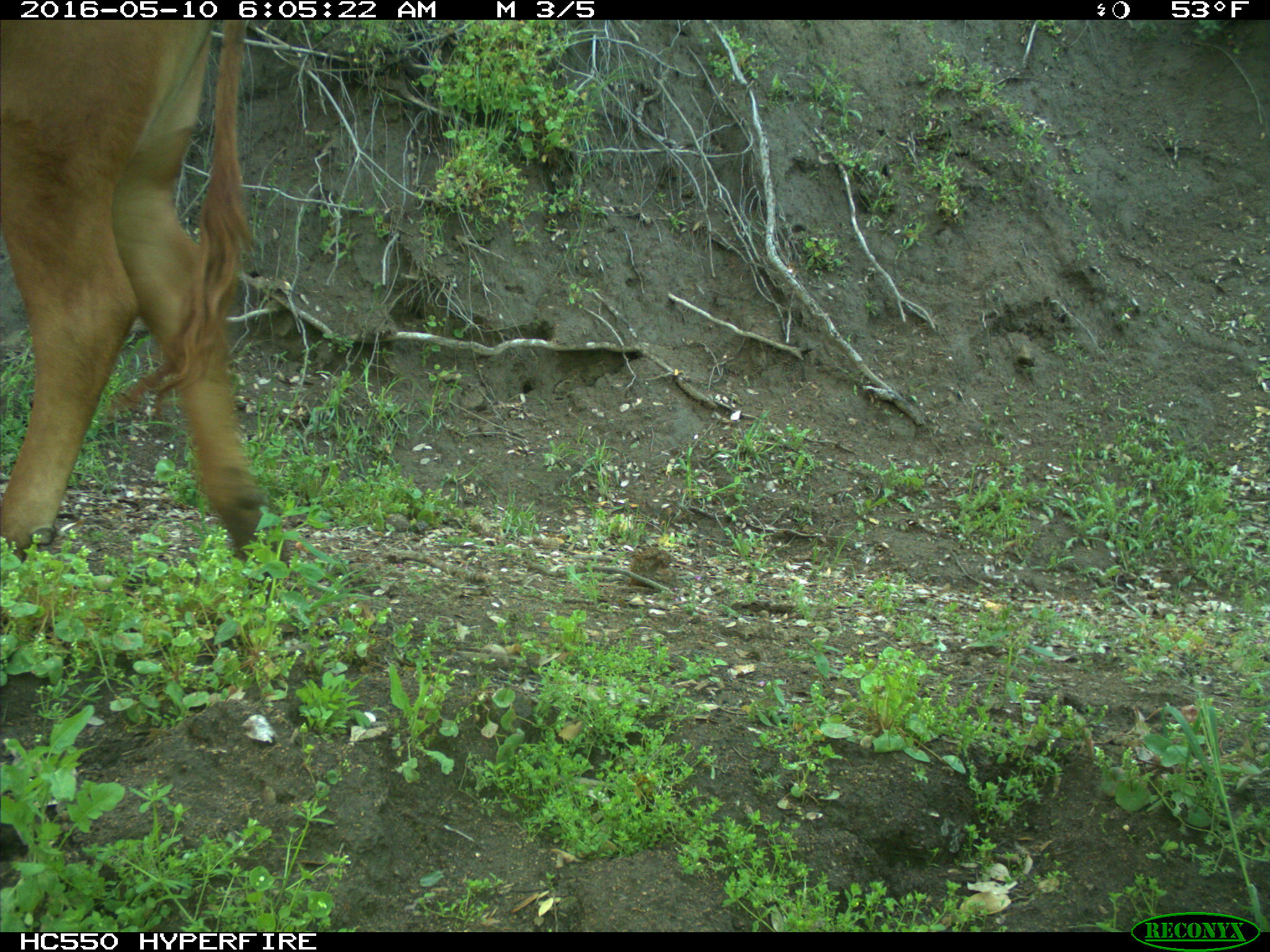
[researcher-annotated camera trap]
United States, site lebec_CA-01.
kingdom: Animalia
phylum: Chordata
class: Mammalia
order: Artiodactyla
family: Bovidae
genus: Bos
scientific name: Bos taurus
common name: domestic cow